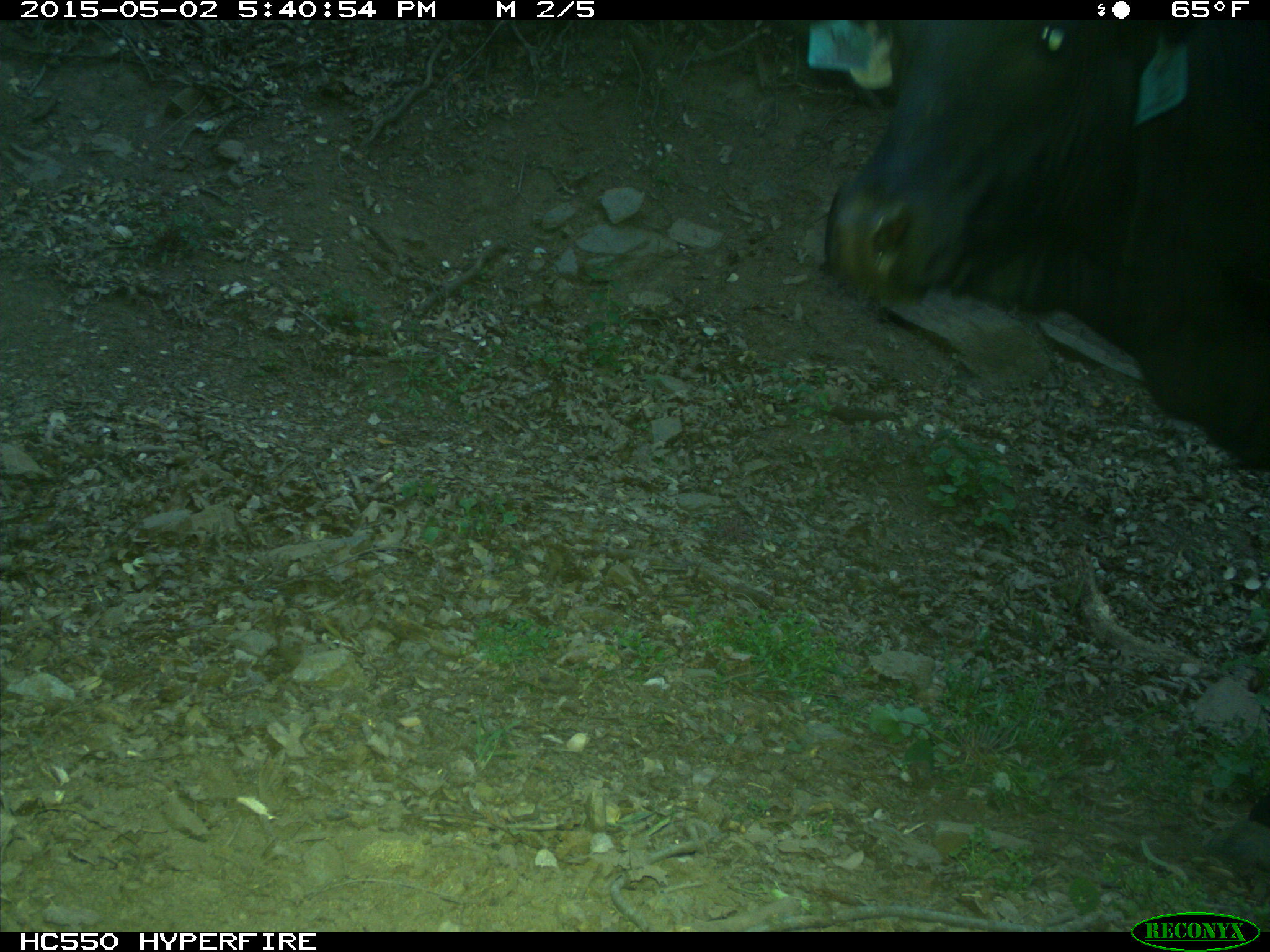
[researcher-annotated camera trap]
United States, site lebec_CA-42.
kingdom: Animalia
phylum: Chordata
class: Mammalia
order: Artiodactyla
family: Bovidae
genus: Bos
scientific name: Bos taurus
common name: domestic cow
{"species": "Bos taurus (domestic cow)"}